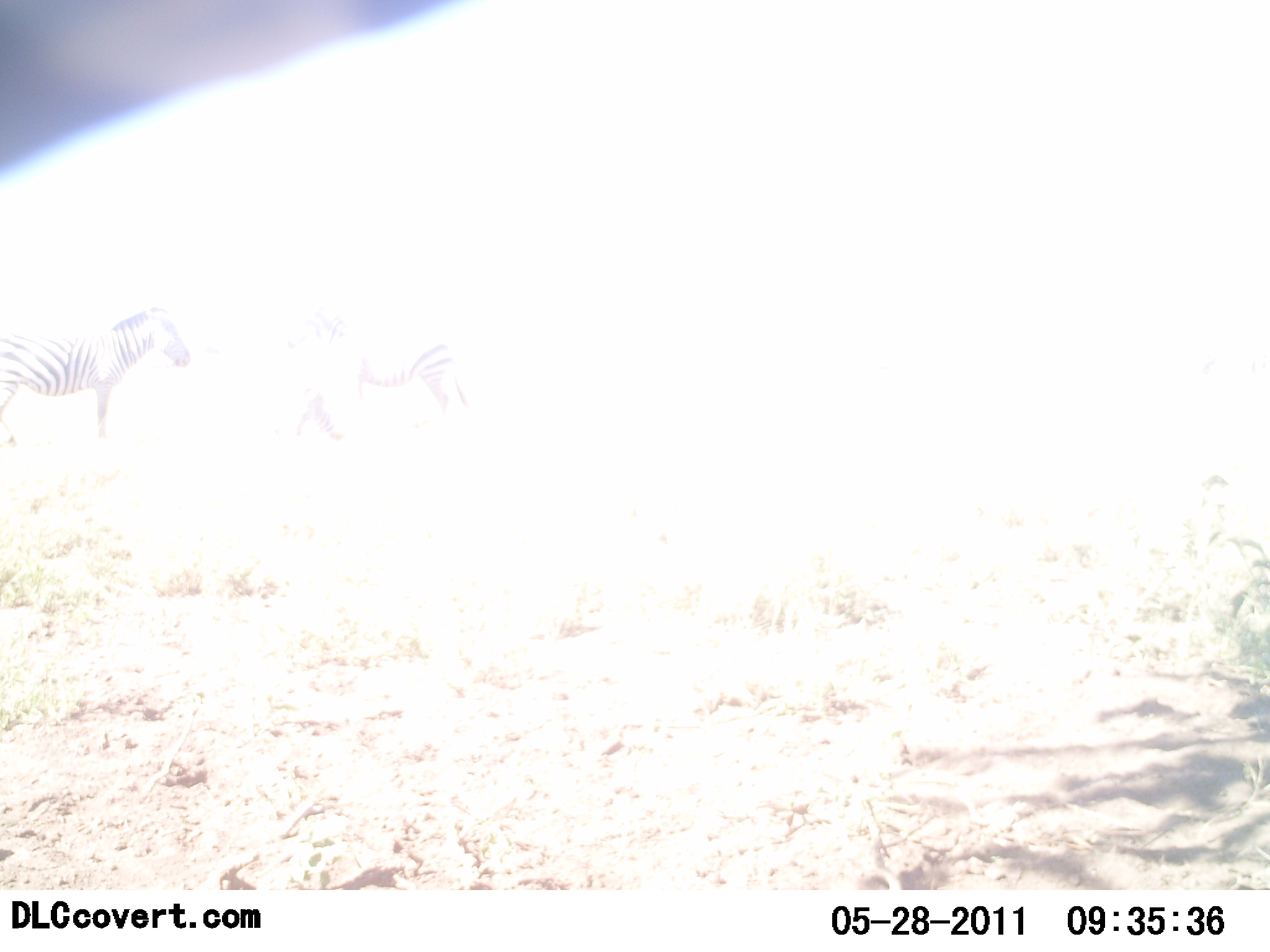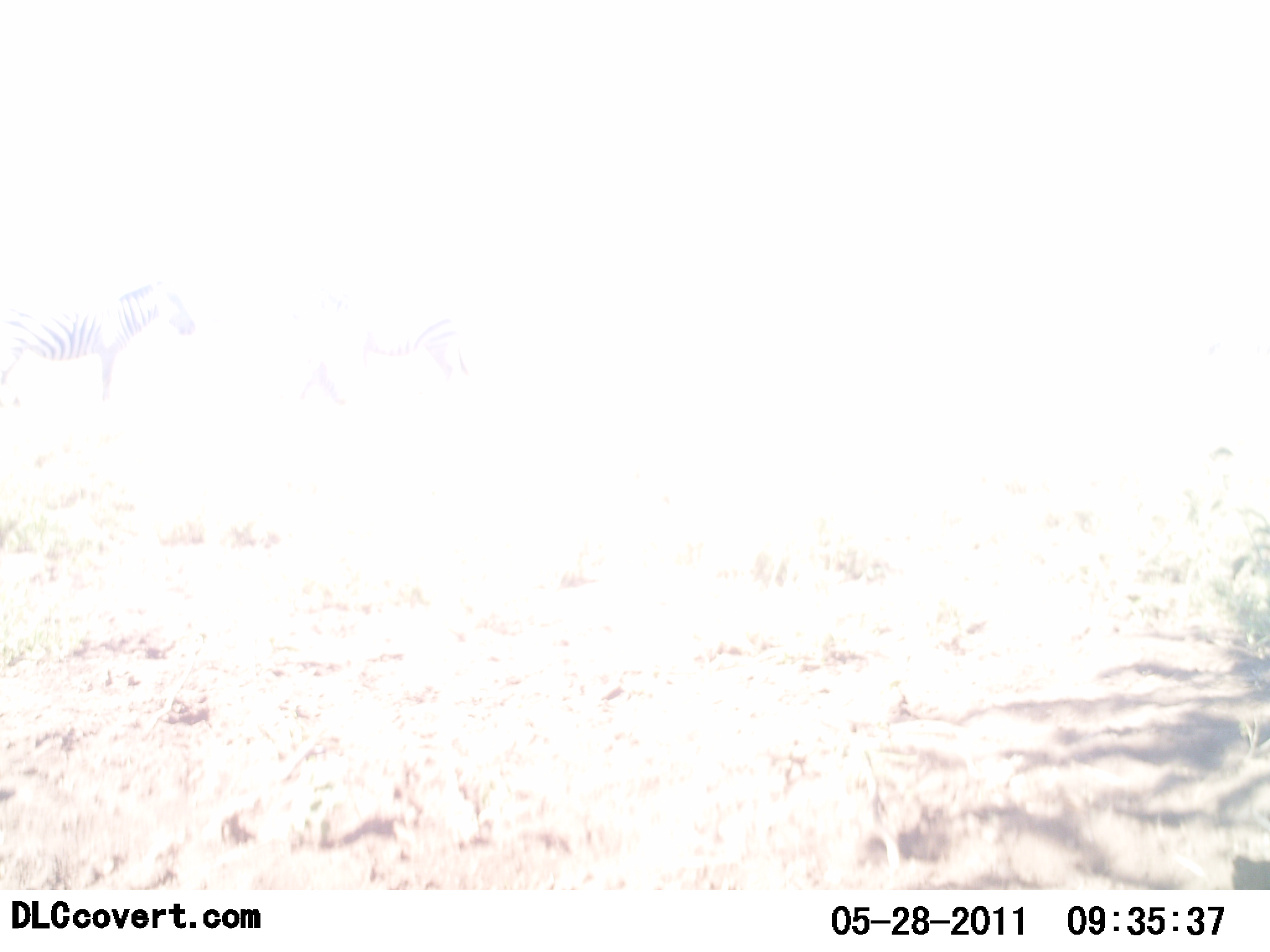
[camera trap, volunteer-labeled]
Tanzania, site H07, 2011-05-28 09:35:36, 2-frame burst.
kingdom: Animalia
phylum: Chordata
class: Mammalia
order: Perissodactyla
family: Equidae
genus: Equus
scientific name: Equus quagga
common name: plains zebra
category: zebra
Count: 2.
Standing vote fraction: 92%.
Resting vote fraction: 8%.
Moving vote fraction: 15%.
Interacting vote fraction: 8%.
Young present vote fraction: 0%.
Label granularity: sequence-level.